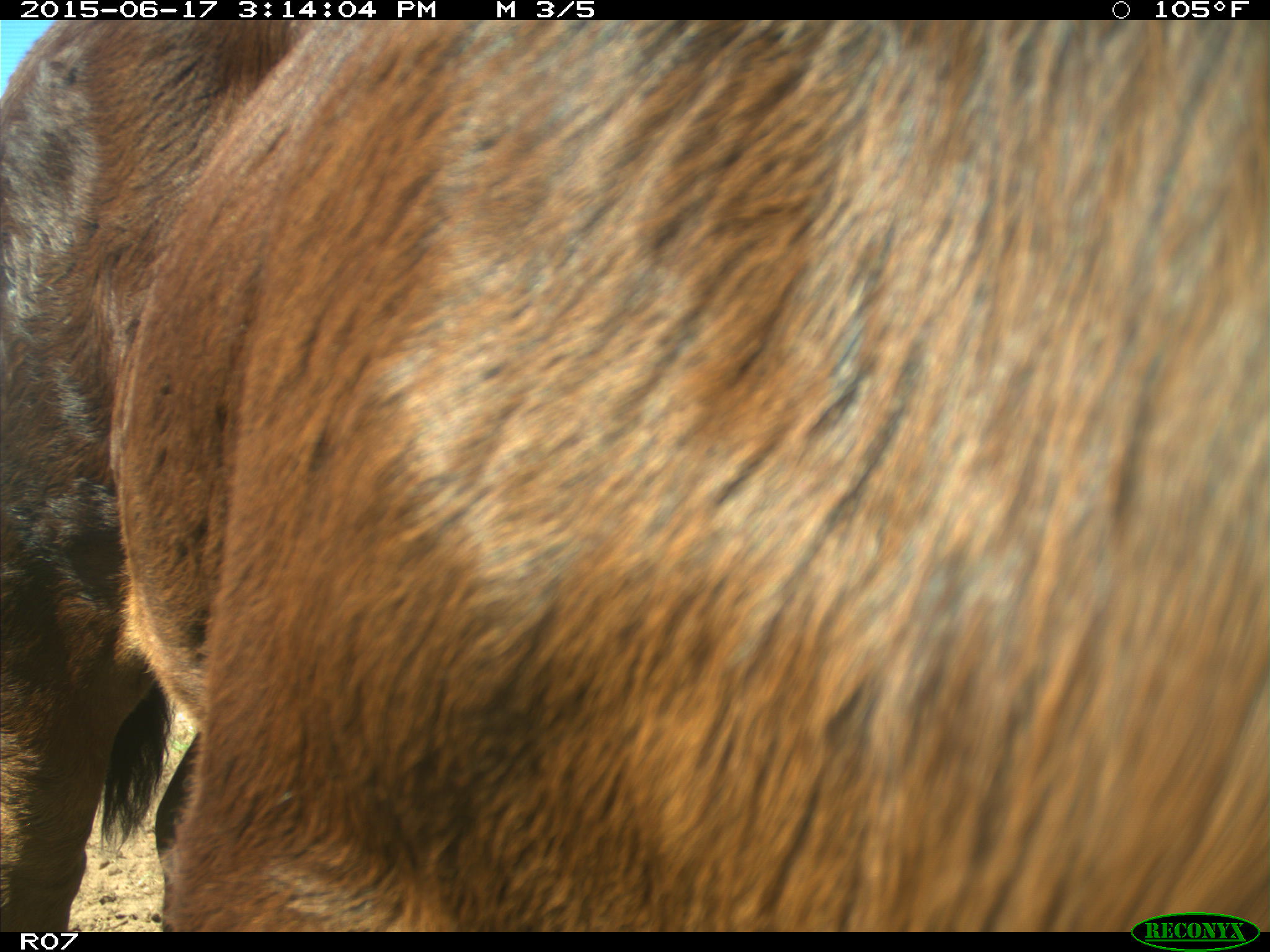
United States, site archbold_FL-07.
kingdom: Animalia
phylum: Chordata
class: Mammalia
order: Artiodactyla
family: Bovidae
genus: Bos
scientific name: Bos taurus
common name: domestic cow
Bos taurus (domestic cow).